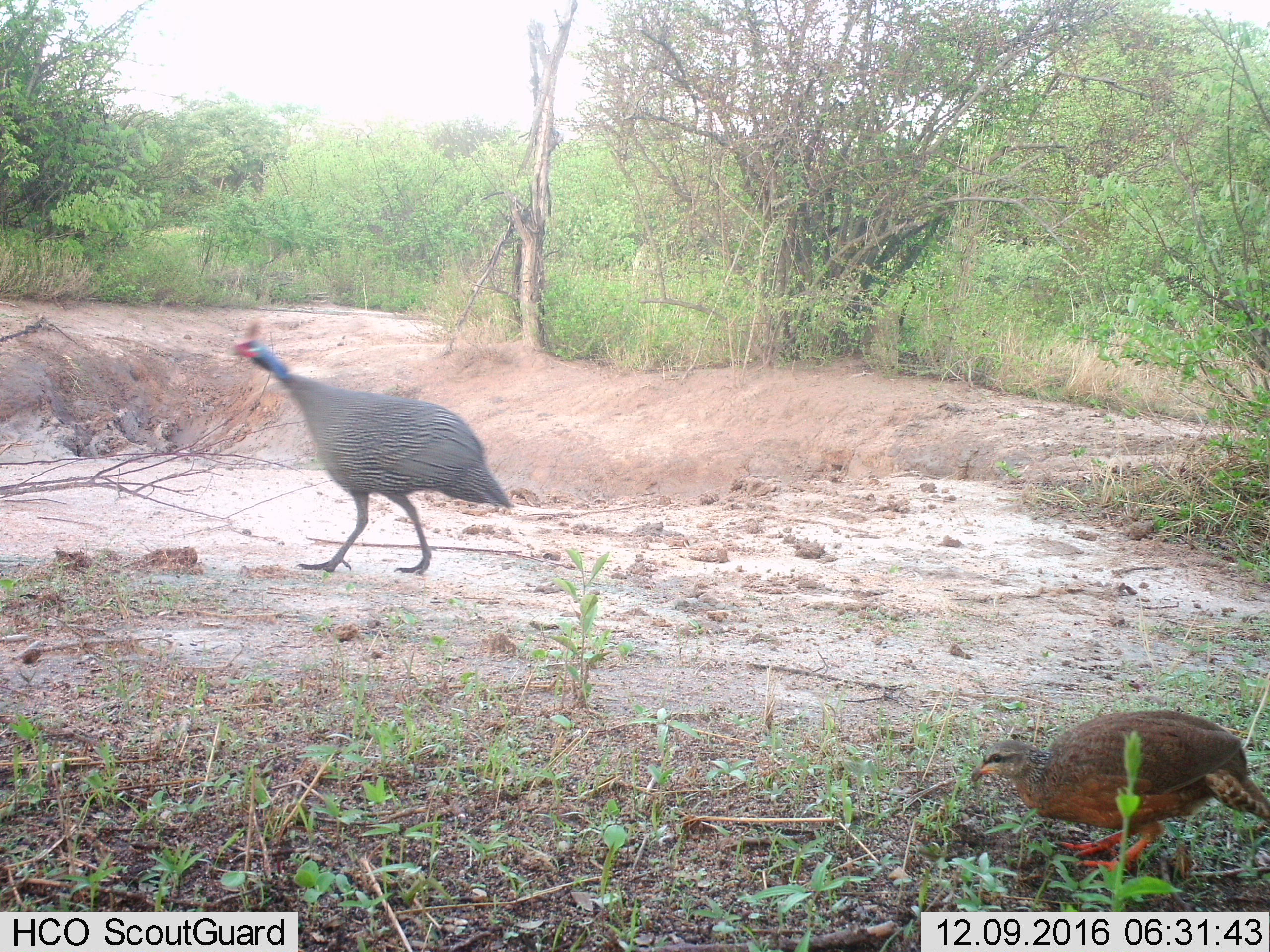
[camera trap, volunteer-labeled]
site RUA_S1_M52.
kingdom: Animalia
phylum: Chordata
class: Aves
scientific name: Aves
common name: bird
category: birdother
Birdother (bird) (Aves), count 1. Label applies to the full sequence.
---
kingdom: Animalia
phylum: Chordata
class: Aves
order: Galliformes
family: Numididae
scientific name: Numididae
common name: guineafowl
Guineafowl (Numididae), count 1. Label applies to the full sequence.